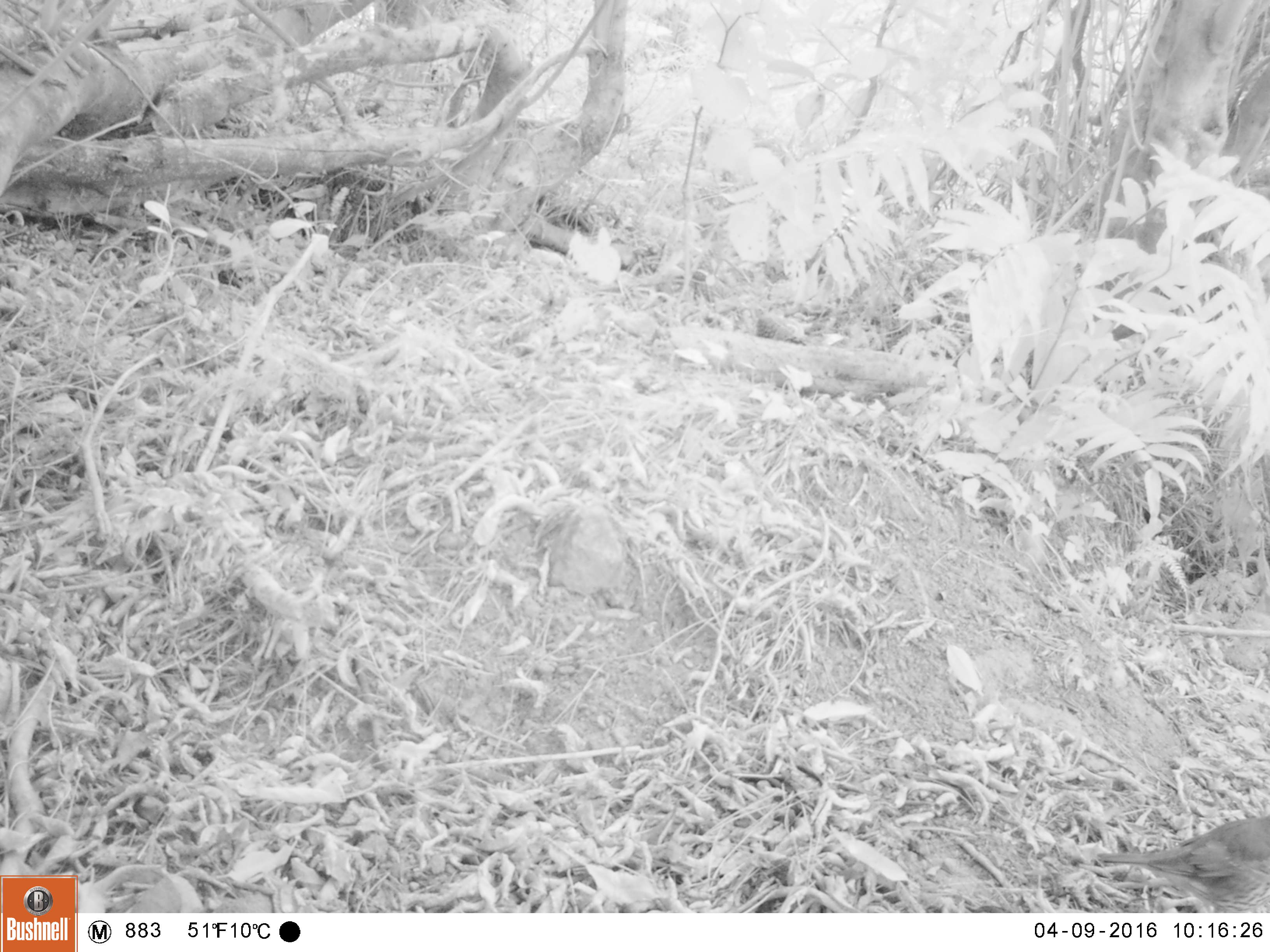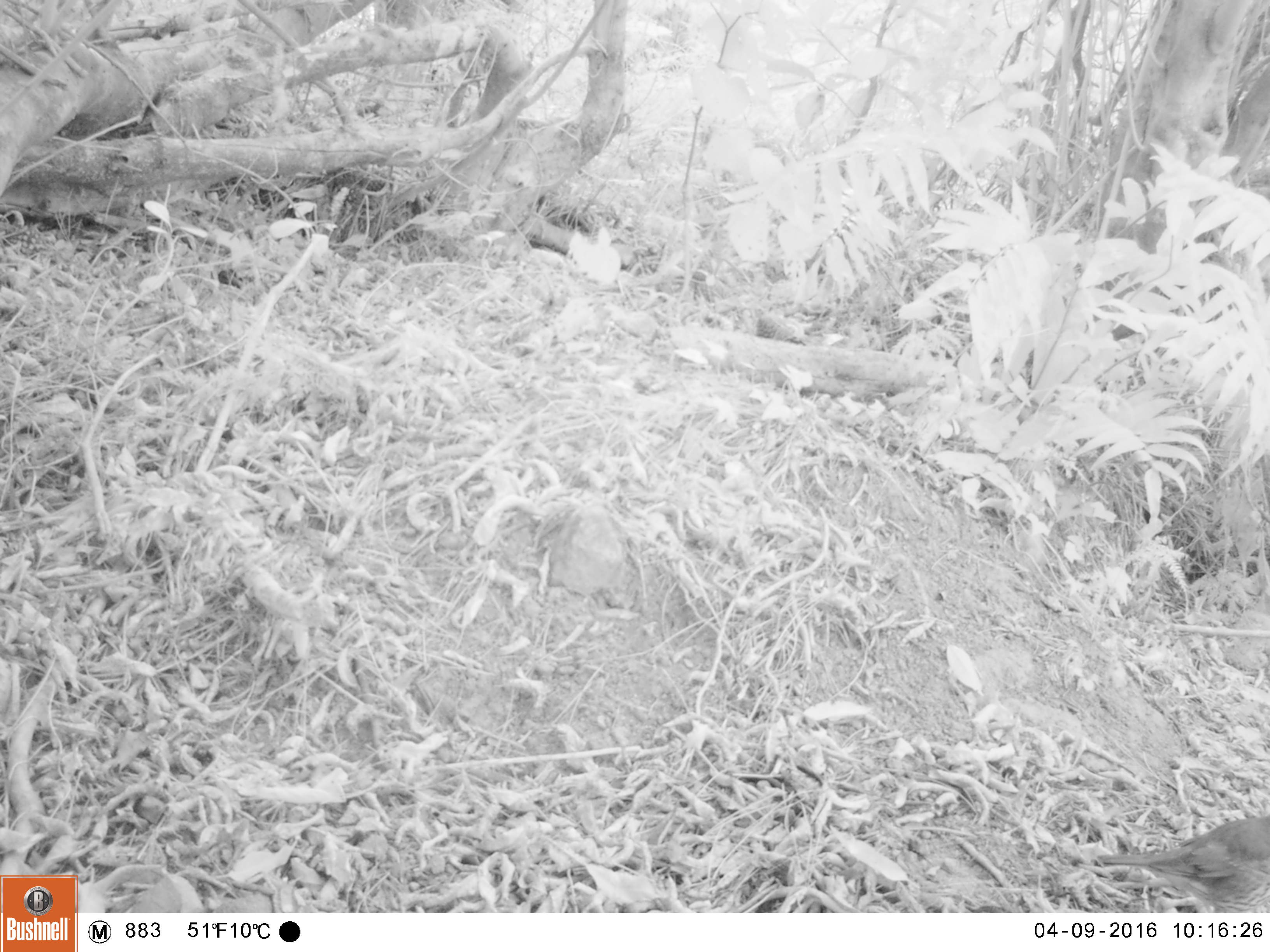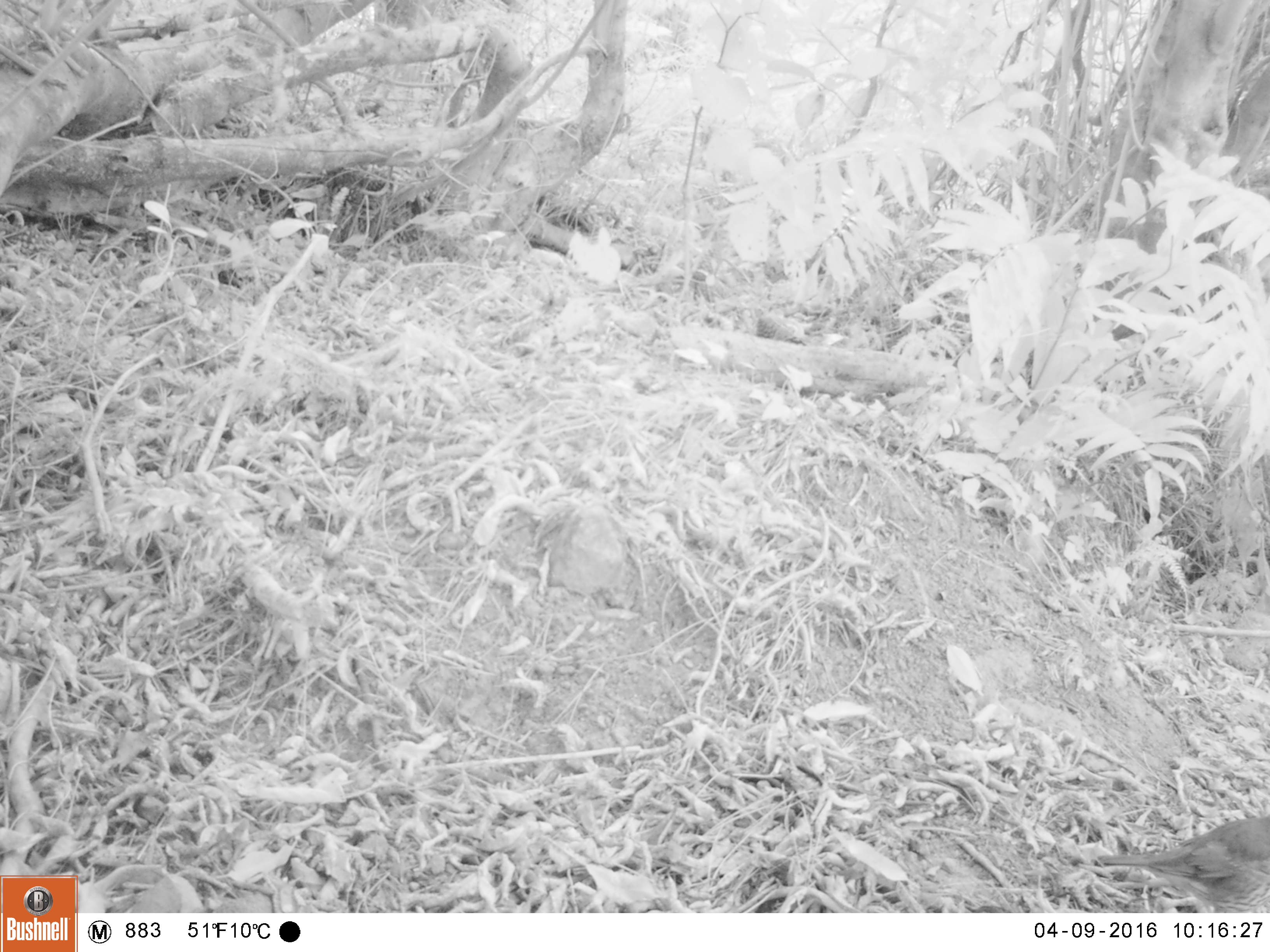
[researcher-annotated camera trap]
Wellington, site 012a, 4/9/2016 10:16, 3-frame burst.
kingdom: Animalia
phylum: Chordata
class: Aves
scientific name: Aves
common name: bird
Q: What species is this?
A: Bird (Aves).